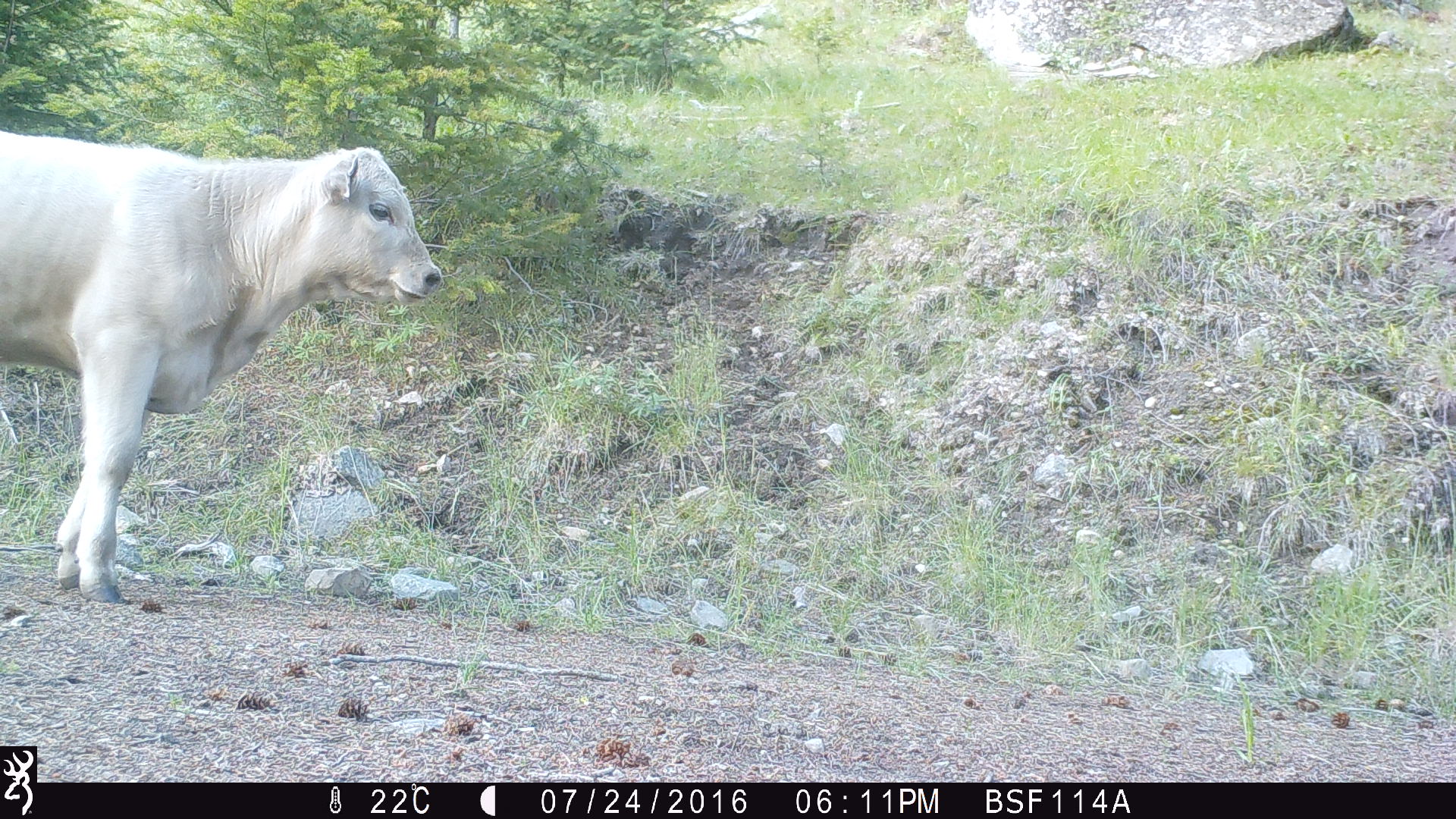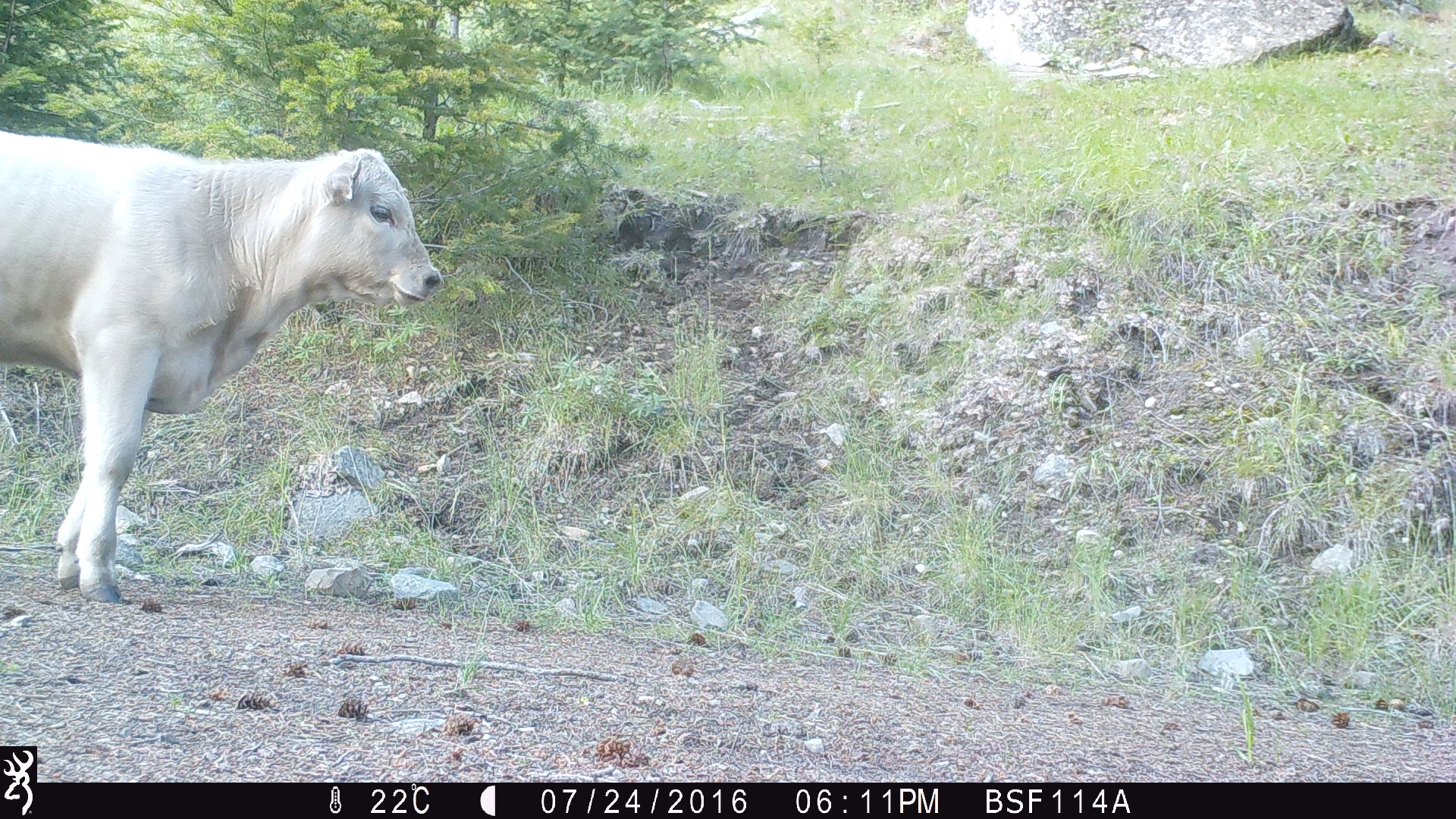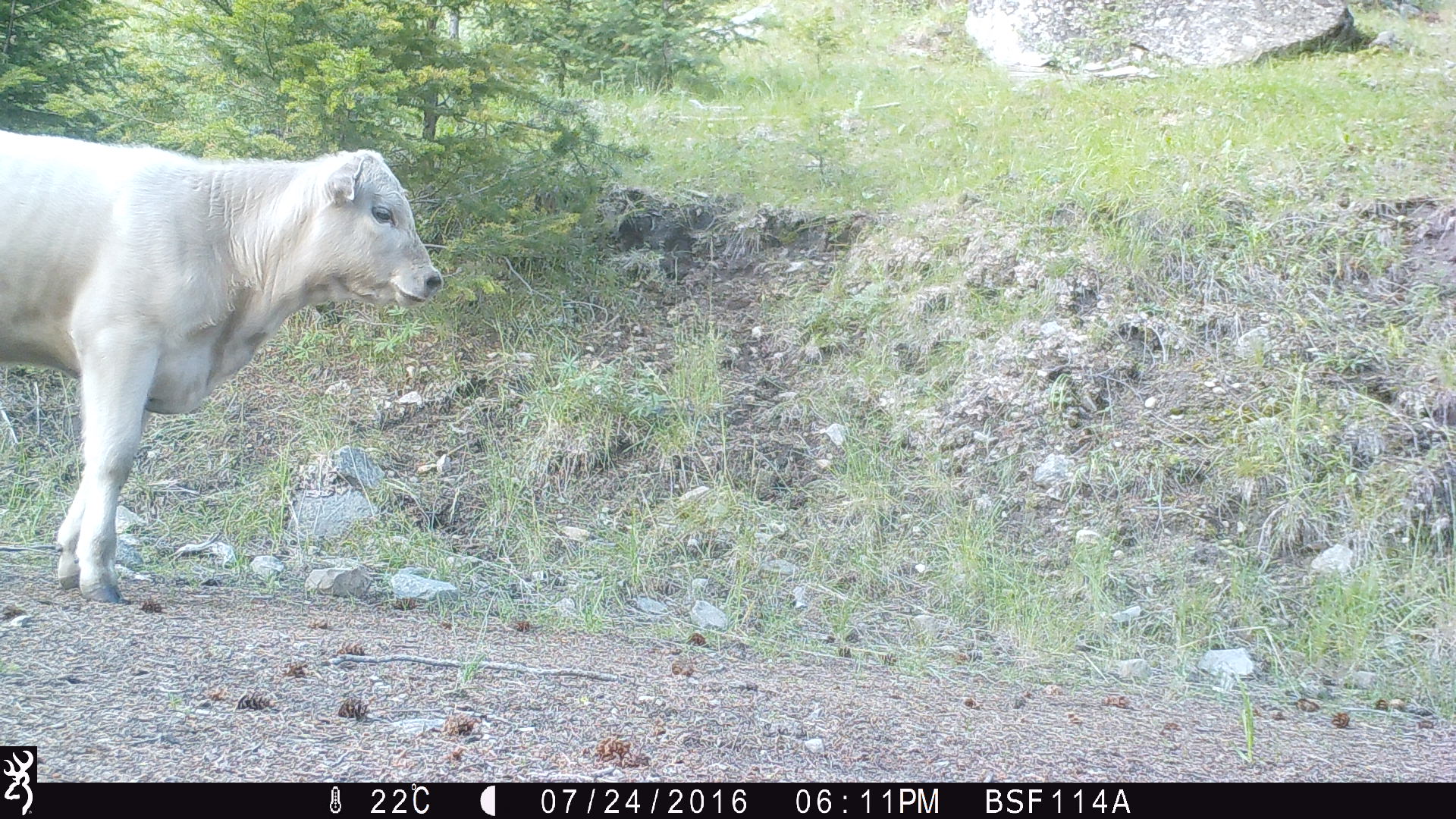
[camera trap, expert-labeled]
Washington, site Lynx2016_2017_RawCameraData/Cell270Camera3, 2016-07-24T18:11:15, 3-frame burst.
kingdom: Animalia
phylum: Chordata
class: Mammalia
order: Artiodactyla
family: Bovidae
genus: Bos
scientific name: Bos taurus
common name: domestic cattle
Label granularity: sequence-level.